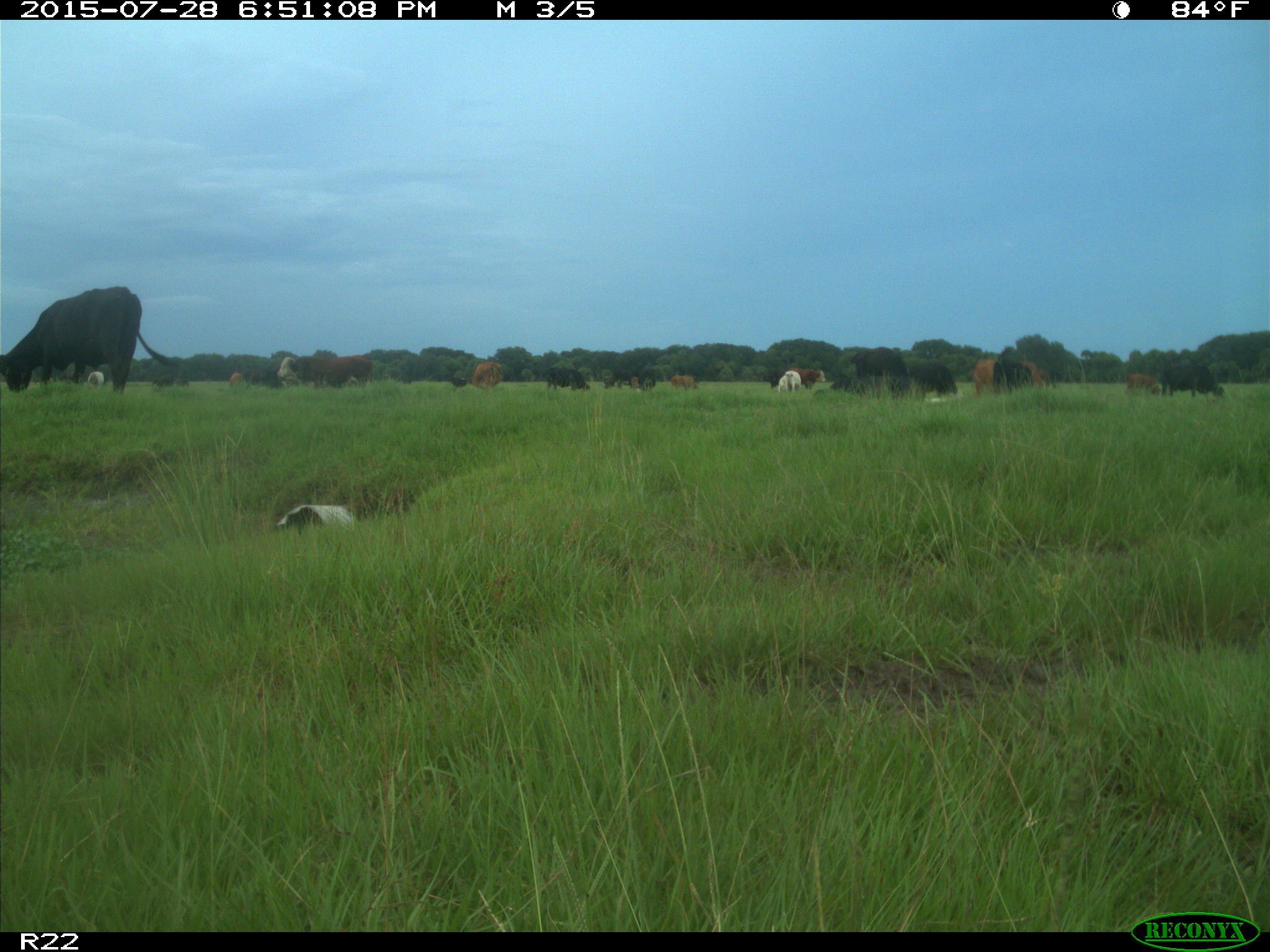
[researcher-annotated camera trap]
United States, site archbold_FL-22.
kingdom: Animalia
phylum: Chordata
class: Mammalia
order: Artiodactyla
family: Bovidae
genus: Bos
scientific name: Bos taurus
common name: domestic cow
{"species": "Bos taurus (domestic cow)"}